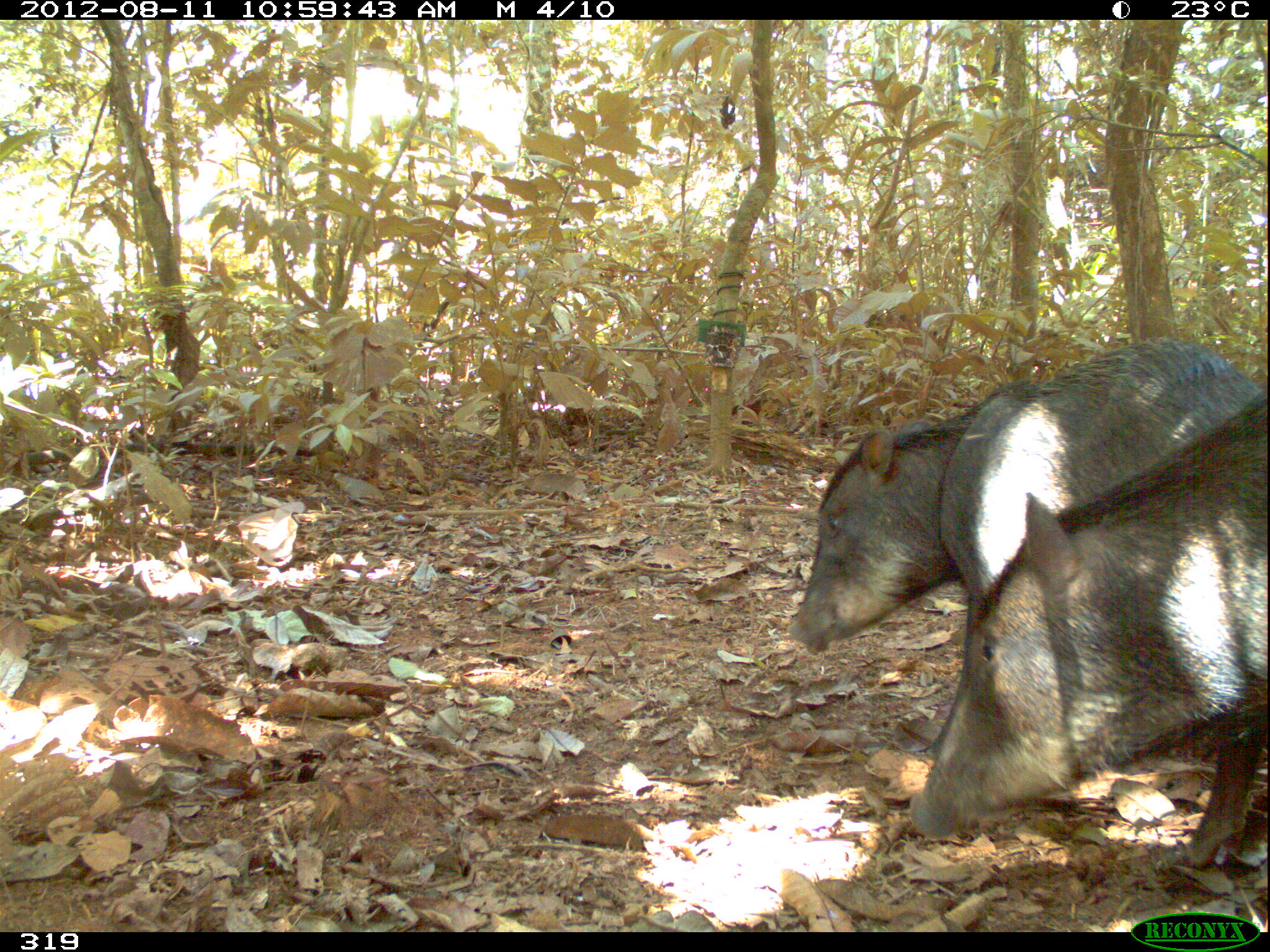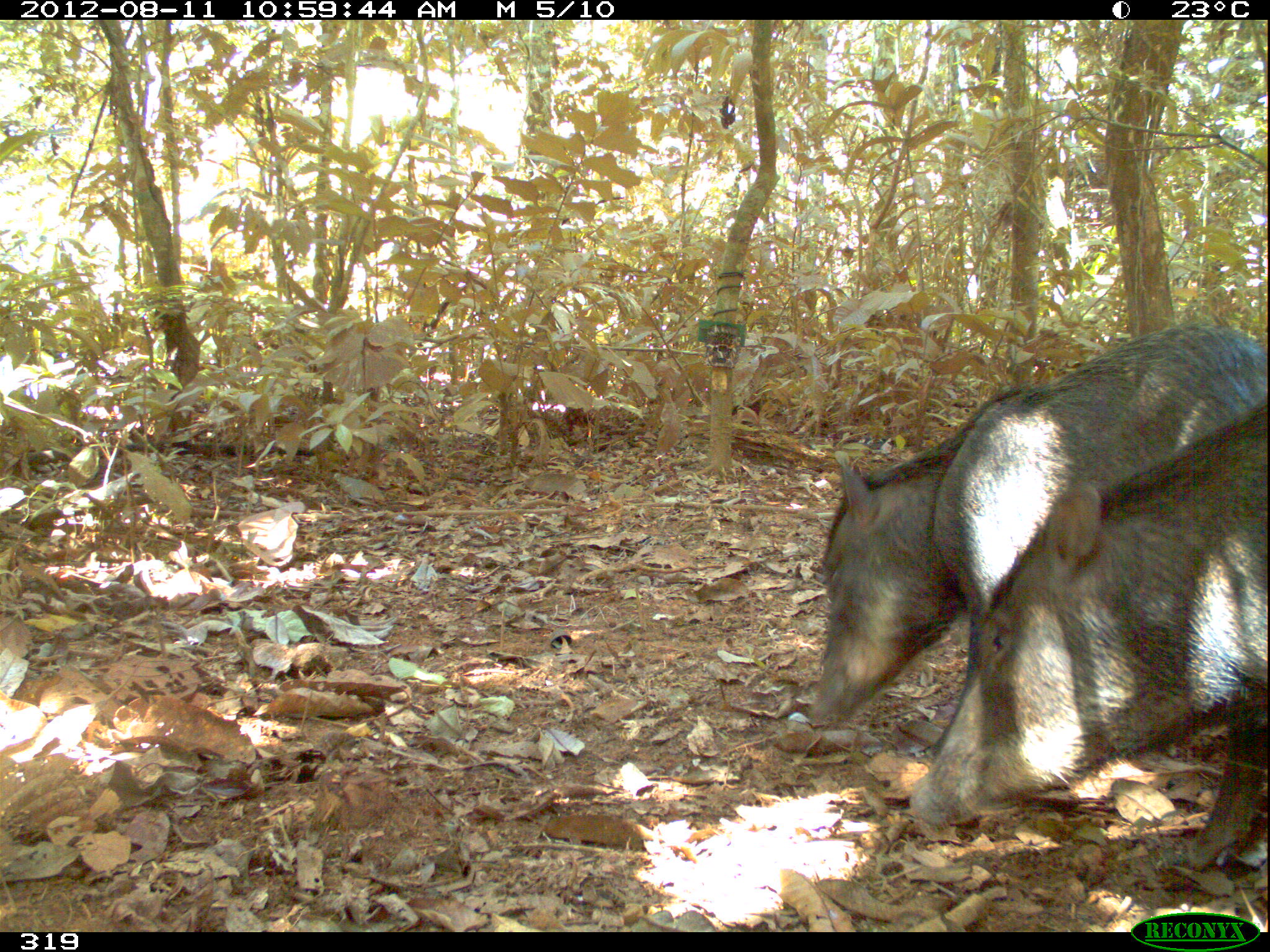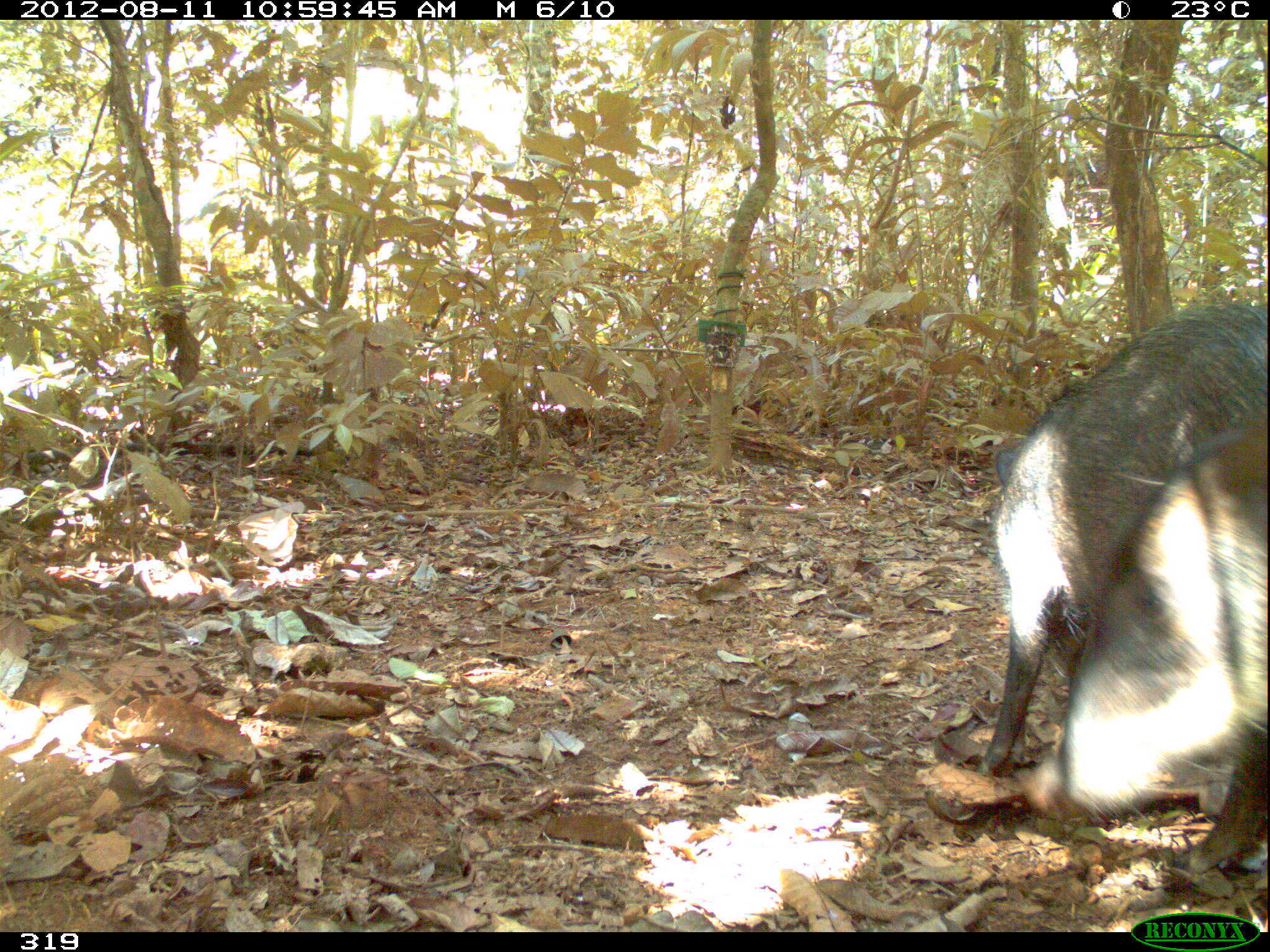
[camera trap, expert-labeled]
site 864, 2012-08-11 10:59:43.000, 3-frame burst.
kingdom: Animalia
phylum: Chordata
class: Mammalia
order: Artiodactyla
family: Tayassuidae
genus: Tayassu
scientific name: Tayassu pecari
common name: white-lipped peccary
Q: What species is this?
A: Tayassu pecari (white-lipped peccary).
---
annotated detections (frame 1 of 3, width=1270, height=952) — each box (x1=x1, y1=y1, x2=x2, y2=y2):
tayassu pecari: (x1=906, y1=392, x2=1270, y2=869); (x1=788, y1=335, x2=1270, y2=658); (x1=925, y1=338, x2=1258, y2=757)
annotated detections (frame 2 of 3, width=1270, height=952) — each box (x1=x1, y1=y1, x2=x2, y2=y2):
tayassu pecari: (x1=903, y1=401, x2=1266, y2=893); (x1=931, y1=326, x2=1265, y2=692); (x1=812, y1=433, x2=964, y2=729)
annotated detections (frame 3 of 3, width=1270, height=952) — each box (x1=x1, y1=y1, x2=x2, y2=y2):
tayassu pecari: (x1=970, y1=300, x2=1266, y2=777); (x1=1022, y1=419, x2=1269, y2=864)